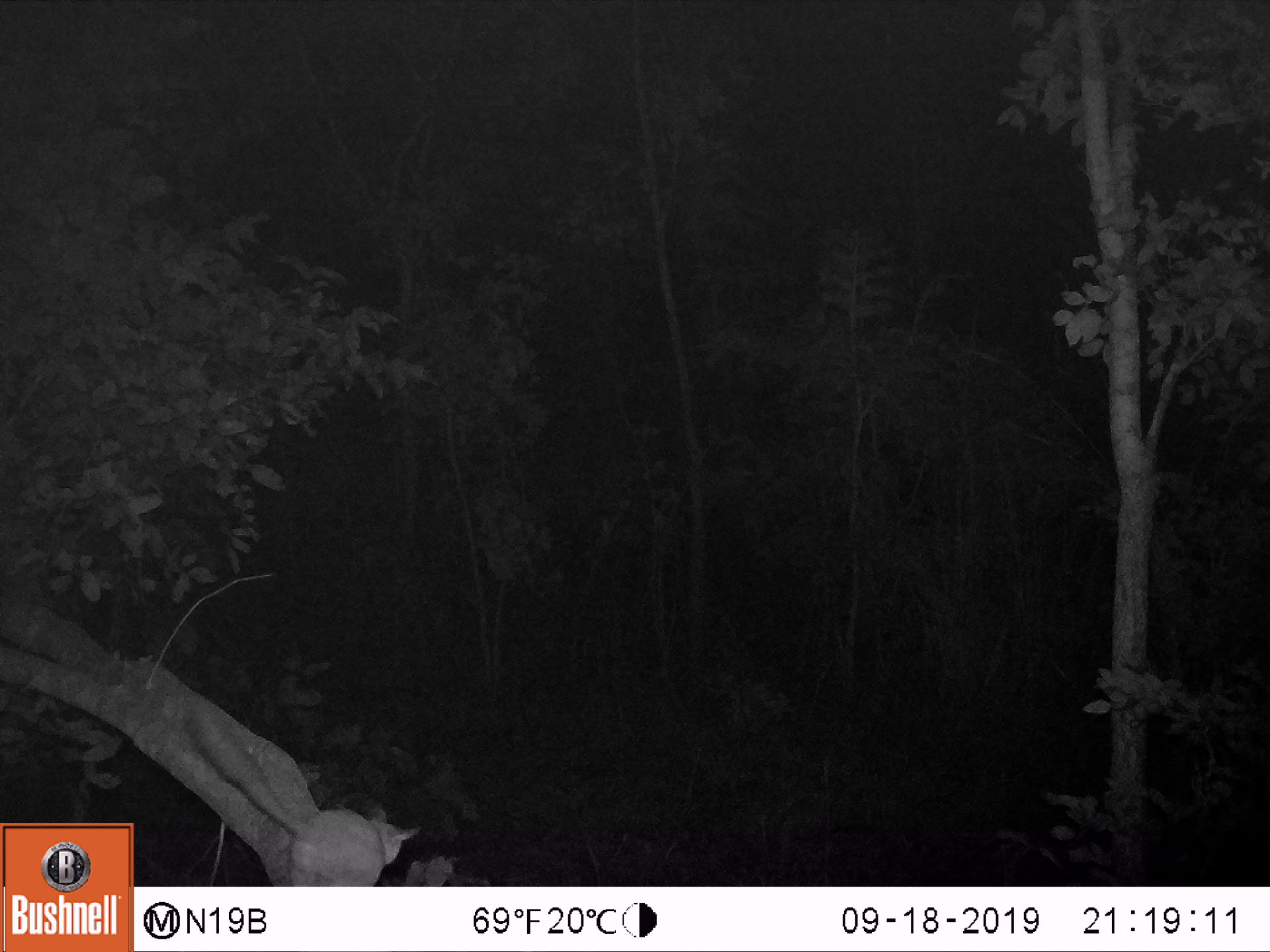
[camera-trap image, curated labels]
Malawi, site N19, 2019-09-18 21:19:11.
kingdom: Animalia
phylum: Chordata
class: Mammalia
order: Primates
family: Galagidae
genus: Galago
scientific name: Galago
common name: lesser bushbabies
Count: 1.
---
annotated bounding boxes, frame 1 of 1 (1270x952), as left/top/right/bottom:
galago: 187/710/415/880